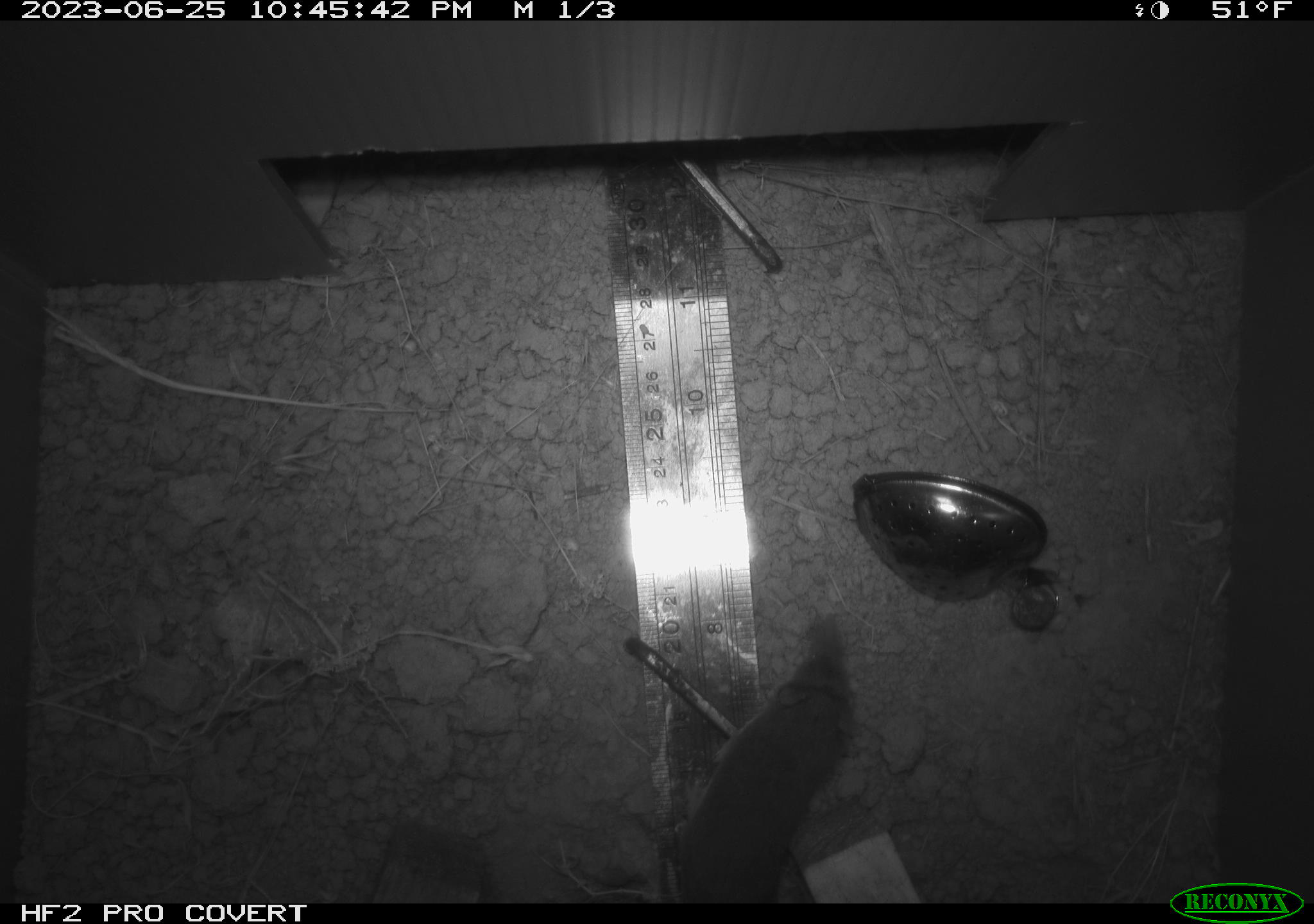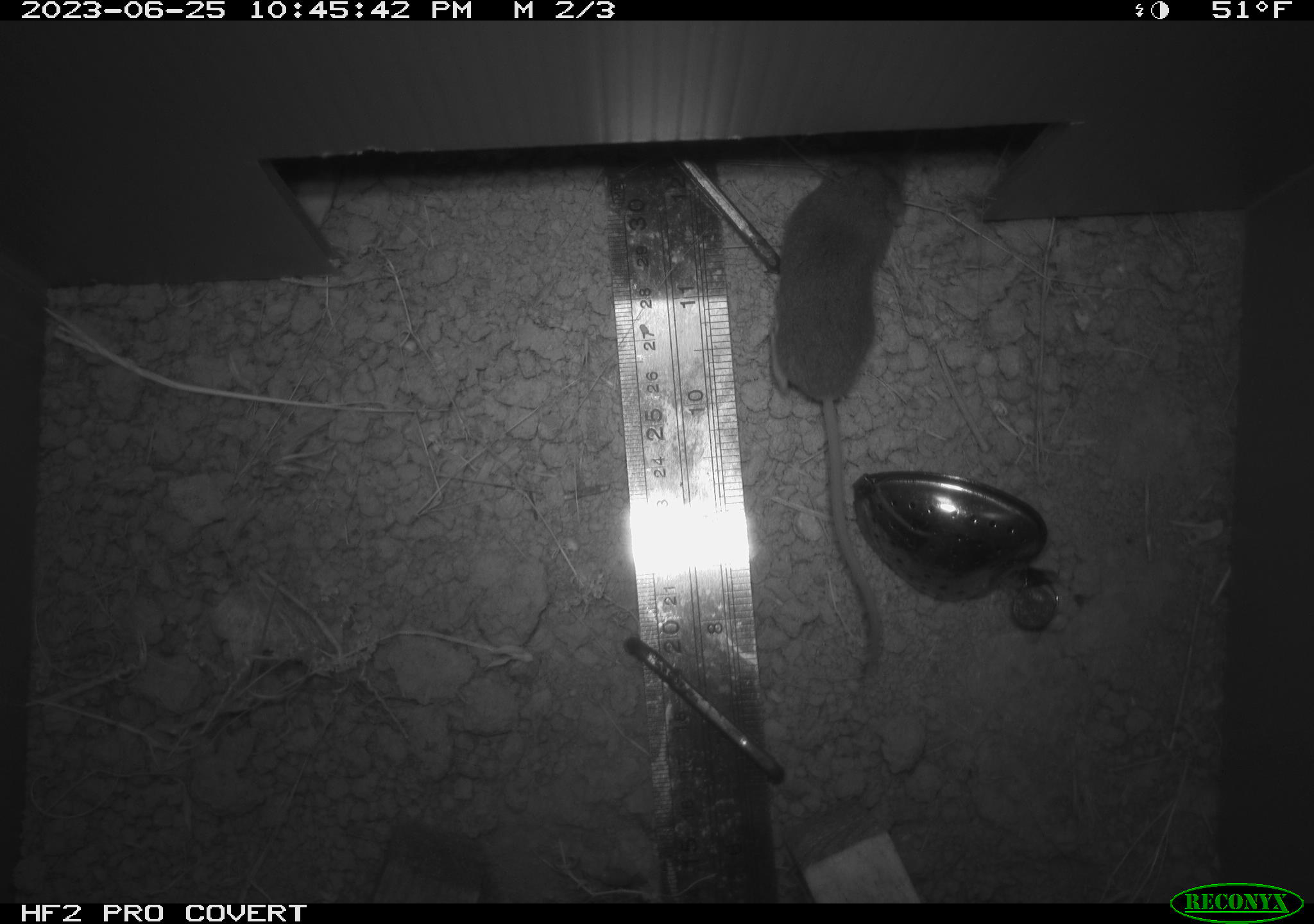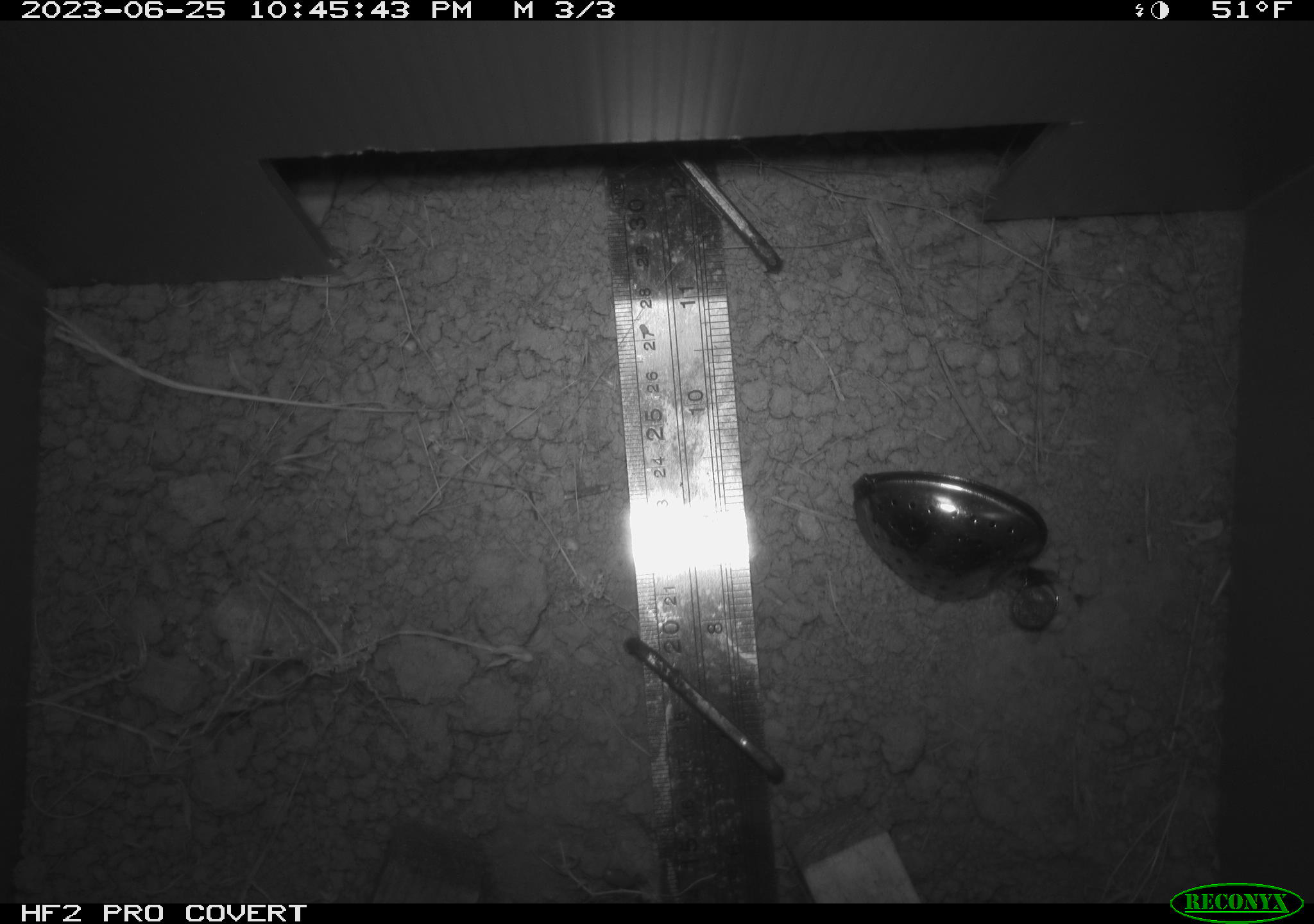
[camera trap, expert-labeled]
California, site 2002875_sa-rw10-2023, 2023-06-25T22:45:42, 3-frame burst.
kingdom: Animalia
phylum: Chordata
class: Mammalia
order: Eulipotyphla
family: Soricidae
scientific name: Soricidae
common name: shrews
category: soricidae family